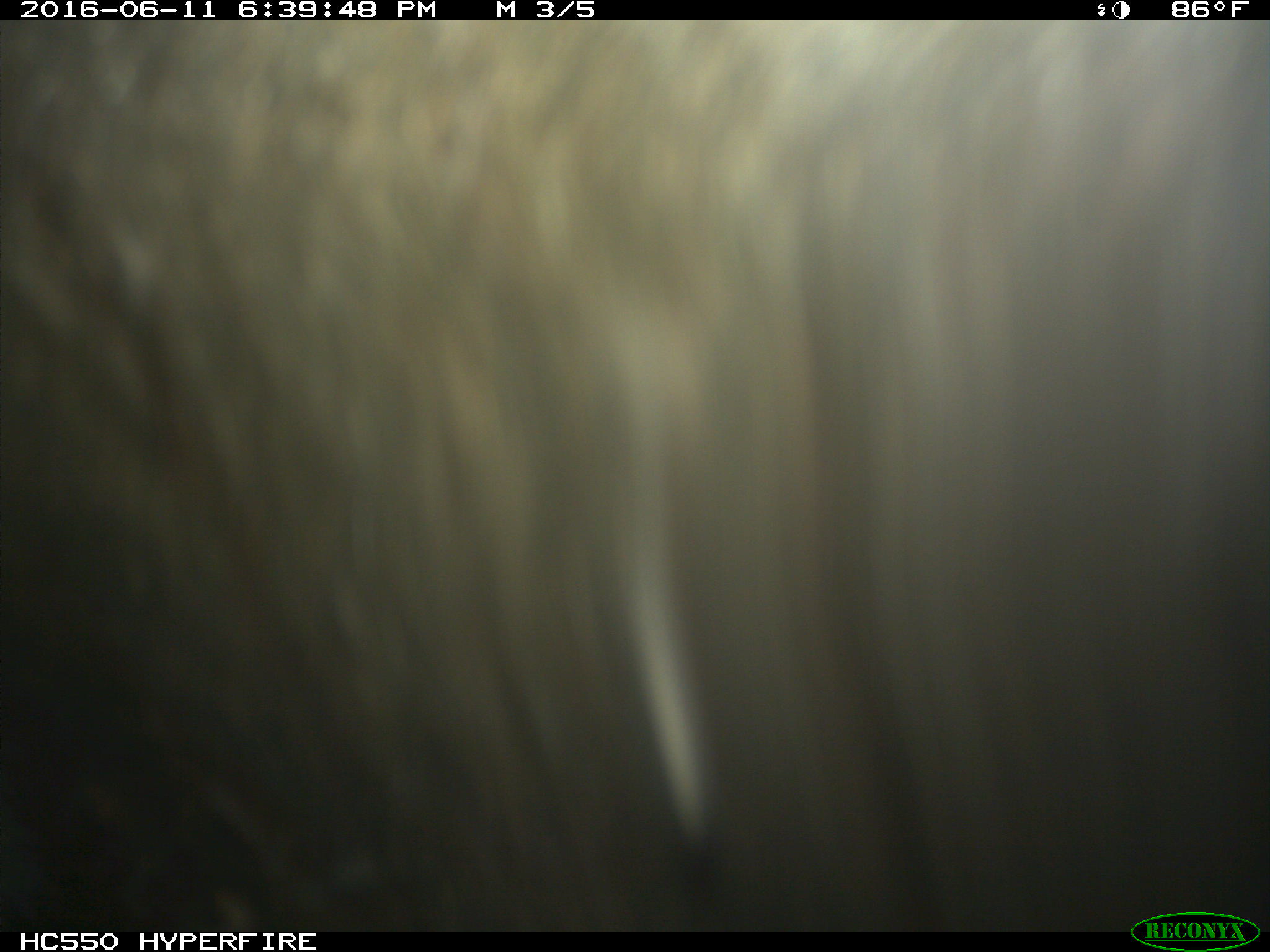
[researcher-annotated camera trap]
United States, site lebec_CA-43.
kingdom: Animalia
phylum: Chordata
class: Mammalia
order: Artiodactyla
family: Bovidae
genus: Bos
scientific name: Bos taurus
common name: domestic cow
Bos taurus (domestic cow).